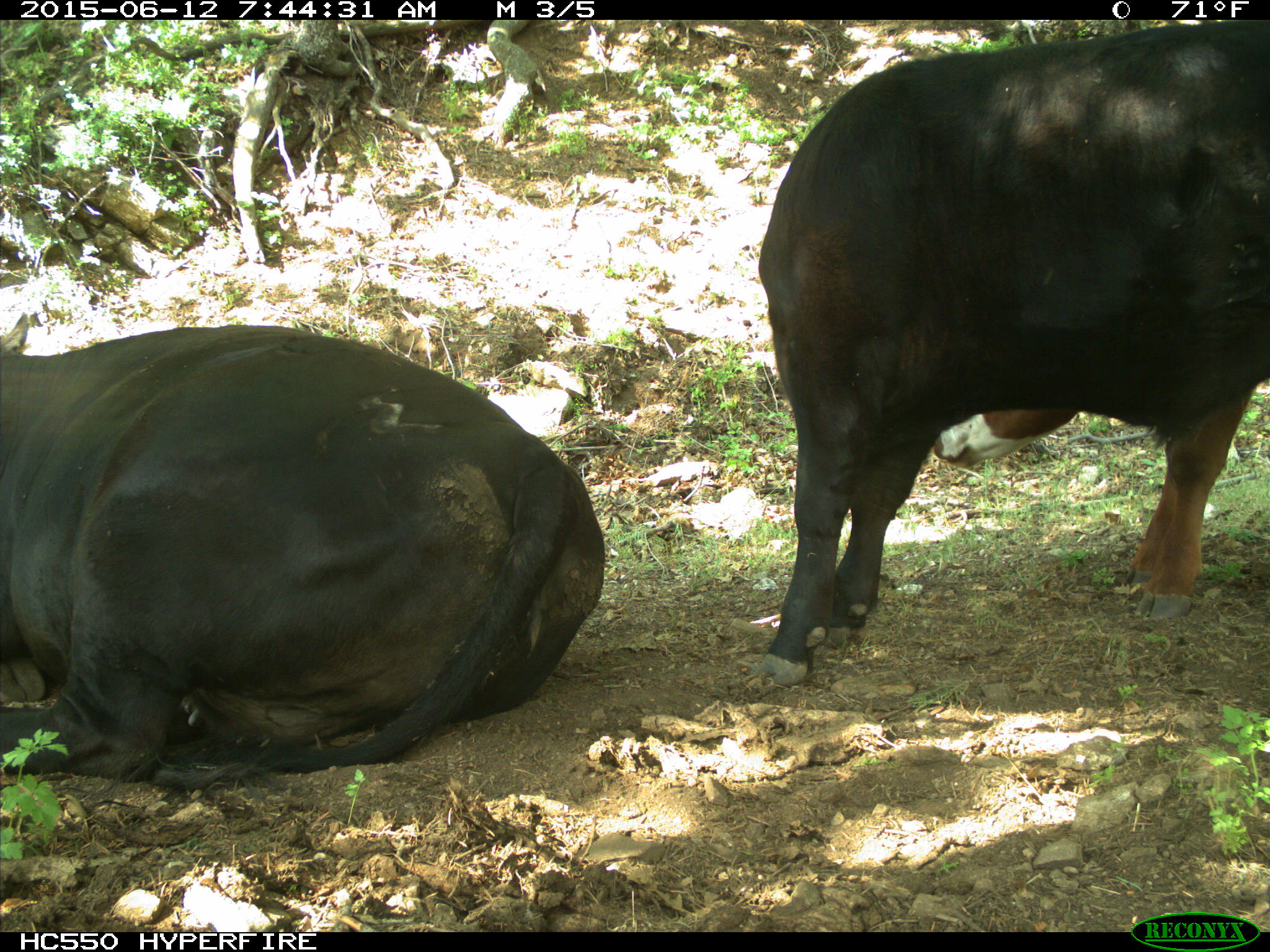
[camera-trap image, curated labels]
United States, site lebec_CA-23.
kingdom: Animalia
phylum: Chordata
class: Mammalia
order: Artiodactyla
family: Bovidae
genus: Bos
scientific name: Bos taurus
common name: domestic cow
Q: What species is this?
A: Bos taurus (domestic cow).